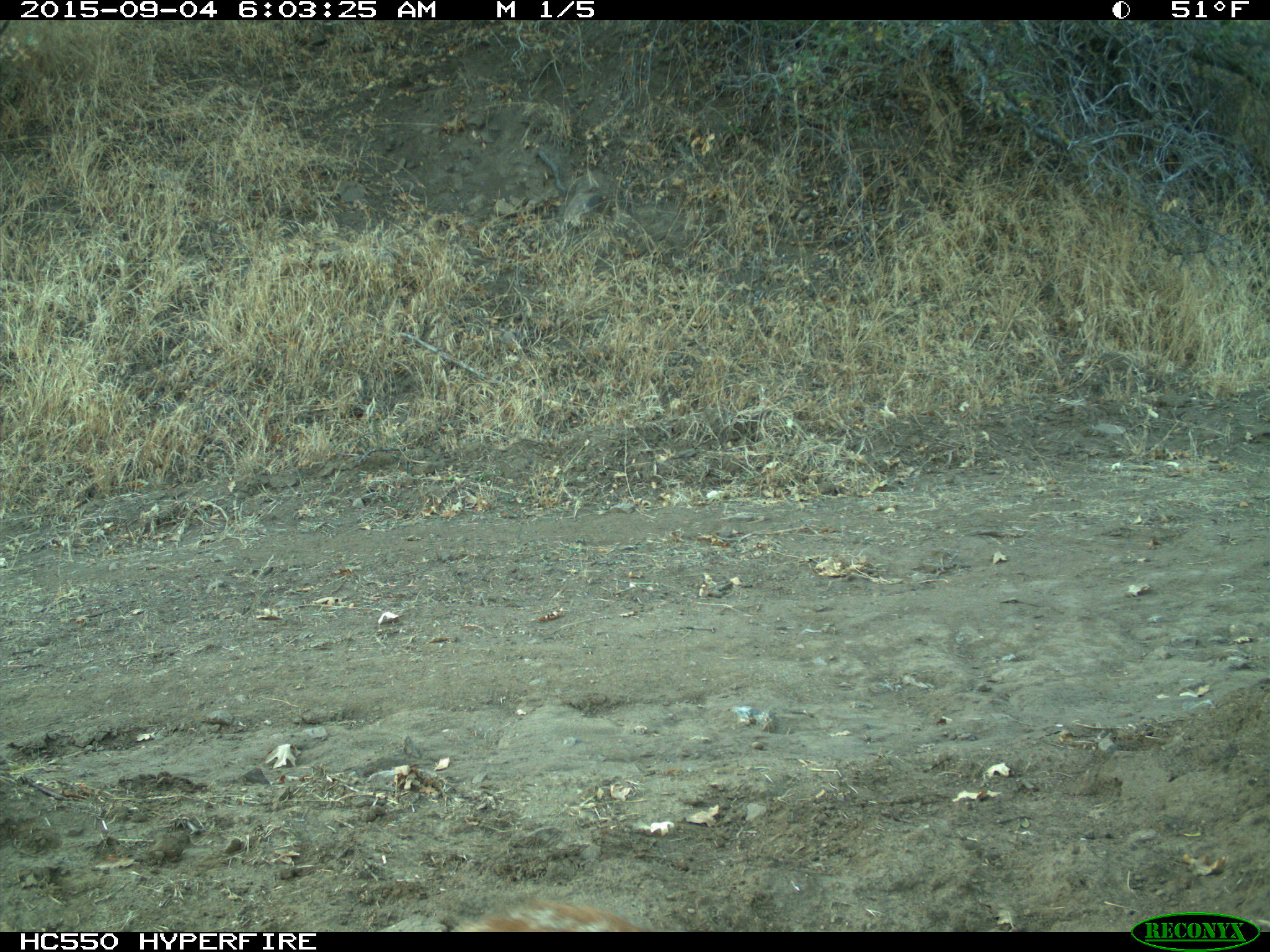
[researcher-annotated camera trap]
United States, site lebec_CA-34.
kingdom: Animalia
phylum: Chordata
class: Mammalia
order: Artiodactyla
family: Cervidae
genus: Odocoileus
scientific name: Odocoileus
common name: deer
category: unidentified deer